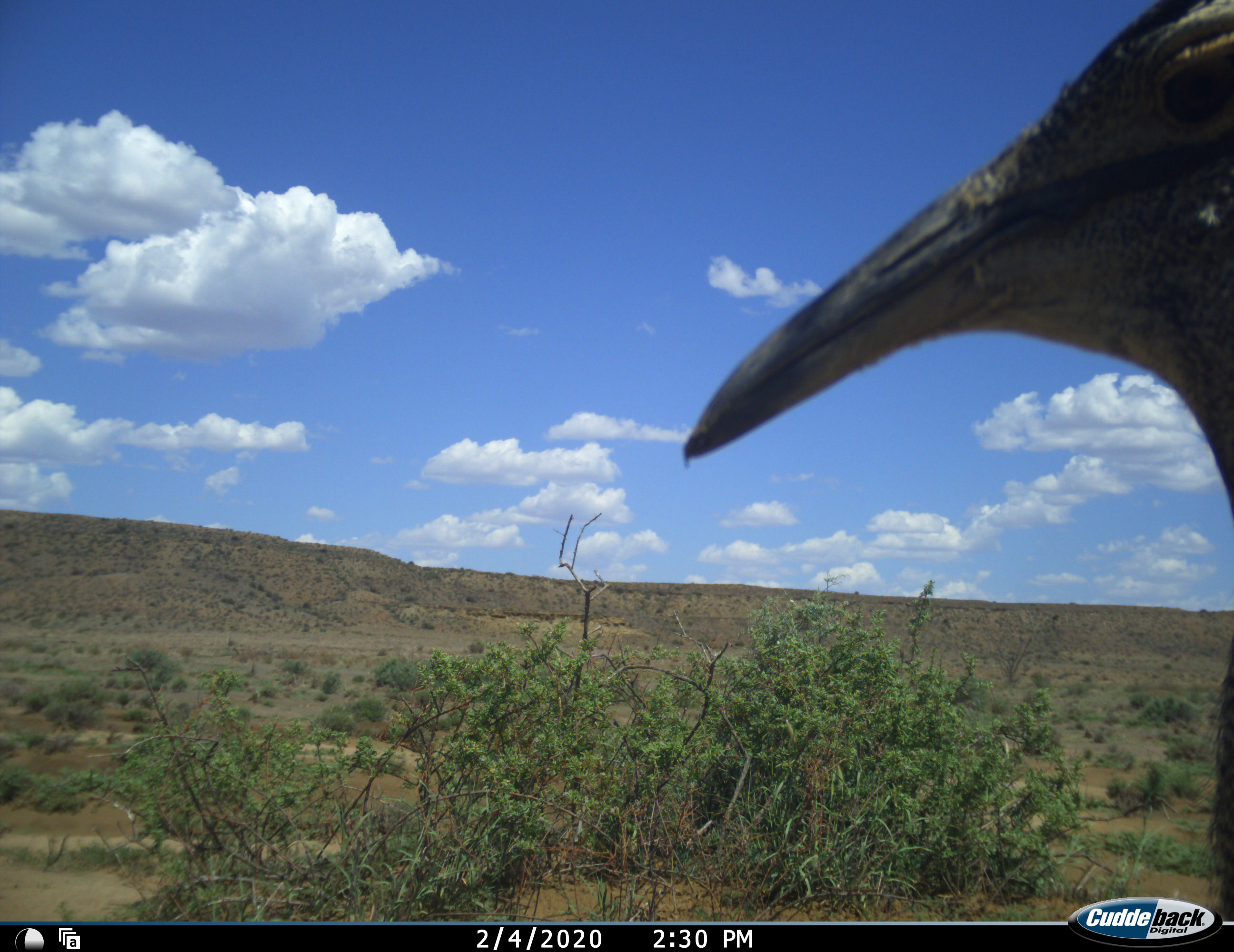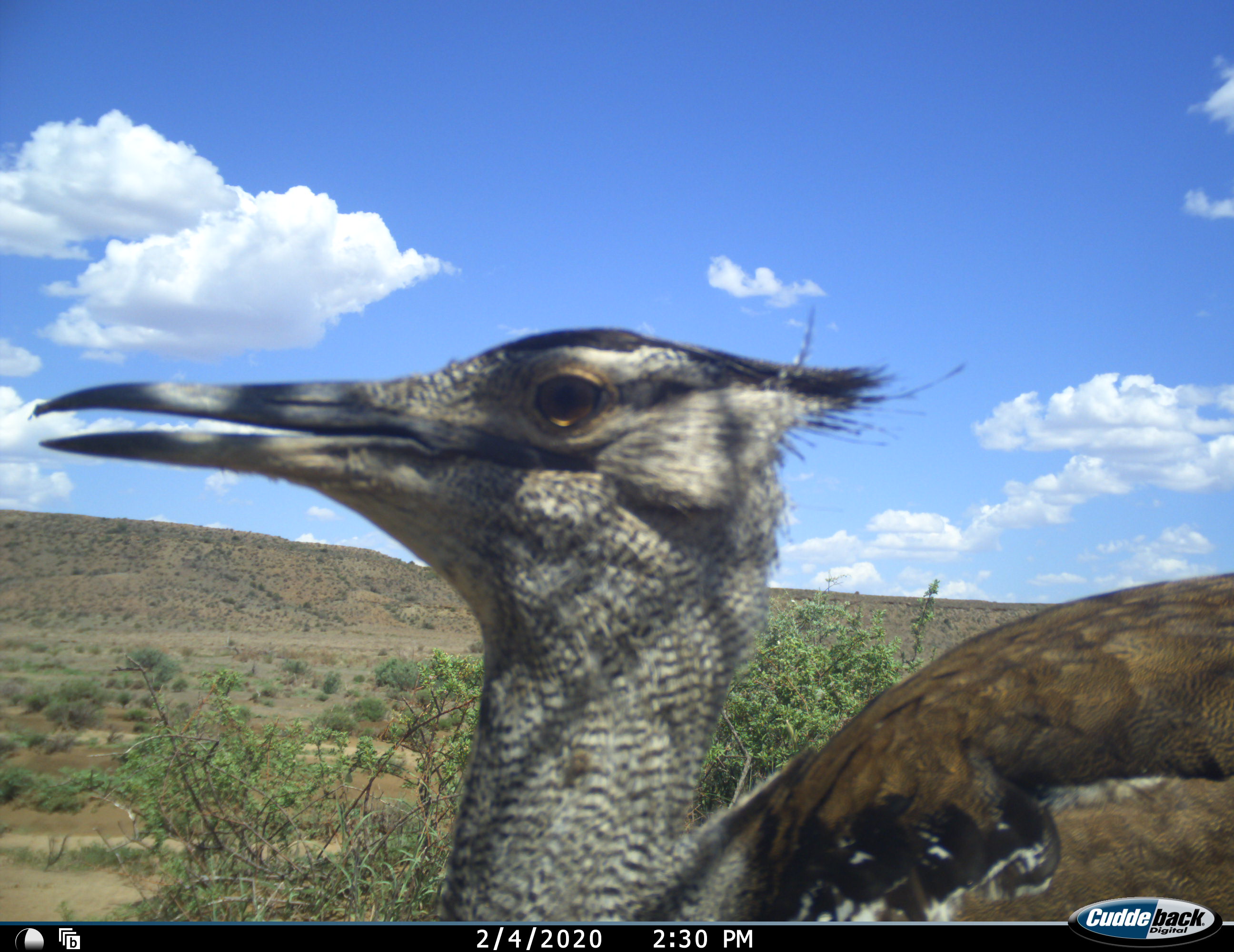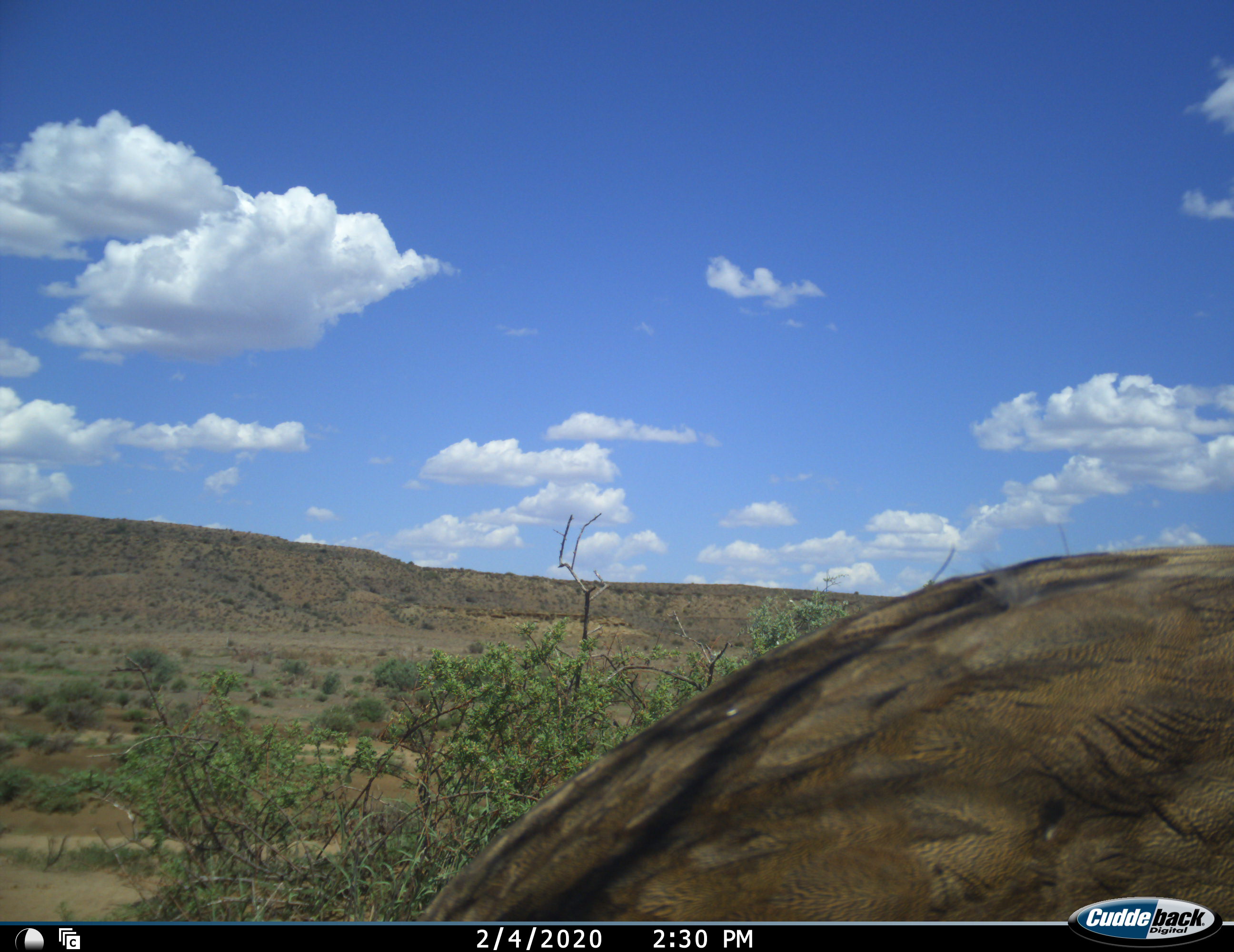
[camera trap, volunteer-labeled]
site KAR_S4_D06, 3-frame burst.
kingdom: Animalia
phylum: Chordata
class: Aves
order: Otidiformes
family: Otididae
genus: Ardeotis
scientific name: Ardeotis kori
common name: kori bustard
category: bustardkori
Bustardkori (kori bustard) (Ardeotis kori), count 1. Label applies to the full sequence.